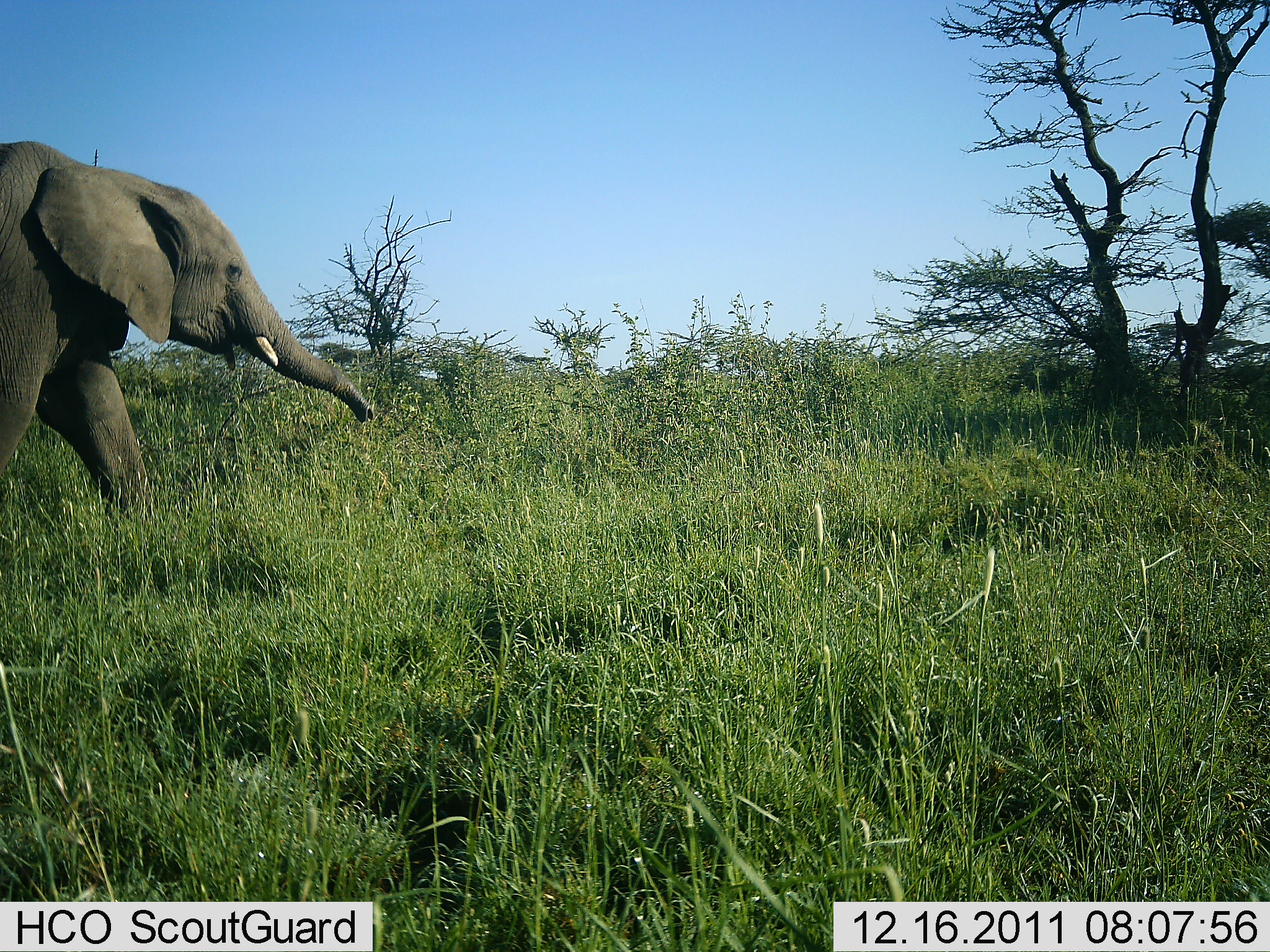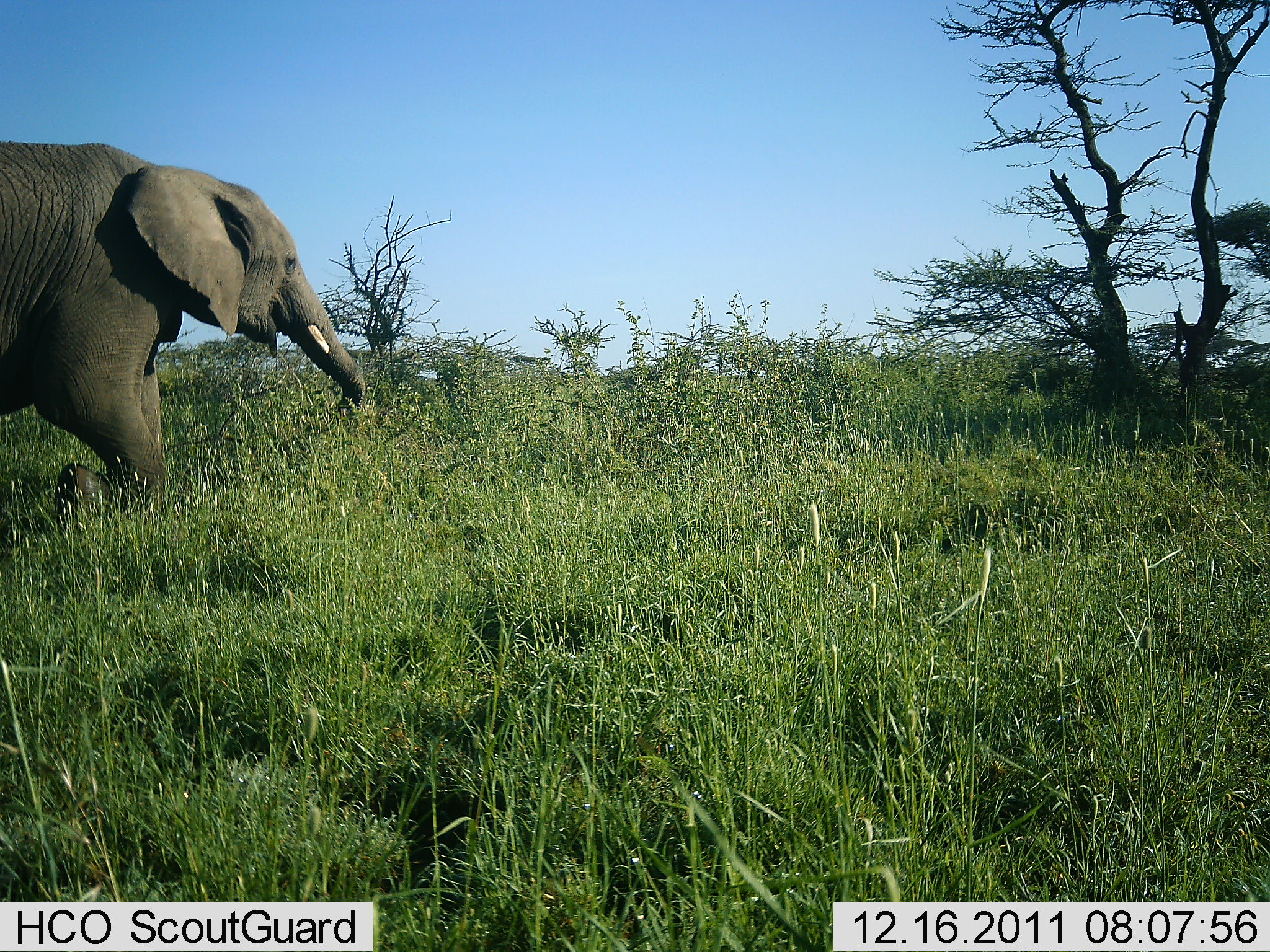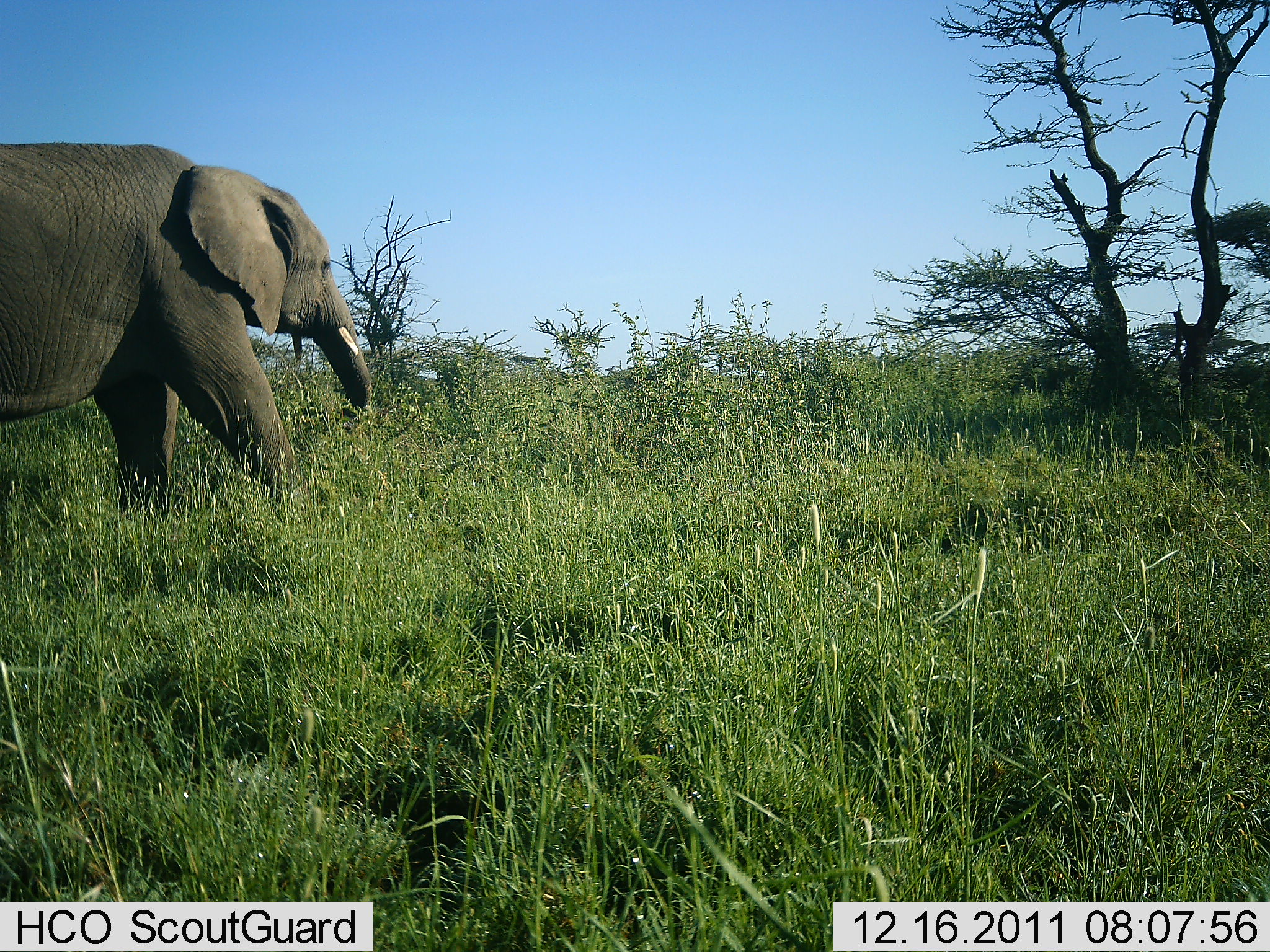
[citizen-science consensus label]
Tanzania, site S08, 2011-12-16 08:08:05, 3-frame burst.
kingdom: Animalia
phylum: Chordata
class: Mammalia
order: Proboscidea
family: Elephantidae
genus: Loxodonta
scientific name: Loxodonta africana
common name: african bush elephant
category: elephant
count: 1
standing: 0%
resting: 0%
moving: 90%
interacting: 0%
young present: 0%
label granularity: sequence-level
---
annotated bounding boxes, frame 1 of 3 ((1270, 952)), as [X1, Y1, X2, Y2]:
animal: [0, 139, 369, 525]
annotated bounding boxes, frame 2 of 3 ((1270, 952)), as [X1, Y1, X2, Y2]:
animal: [0, 142, 366, 533]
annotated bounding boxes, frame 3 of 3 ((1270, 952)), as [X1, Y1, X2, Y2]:
animal: [2, 142, 371, 521]